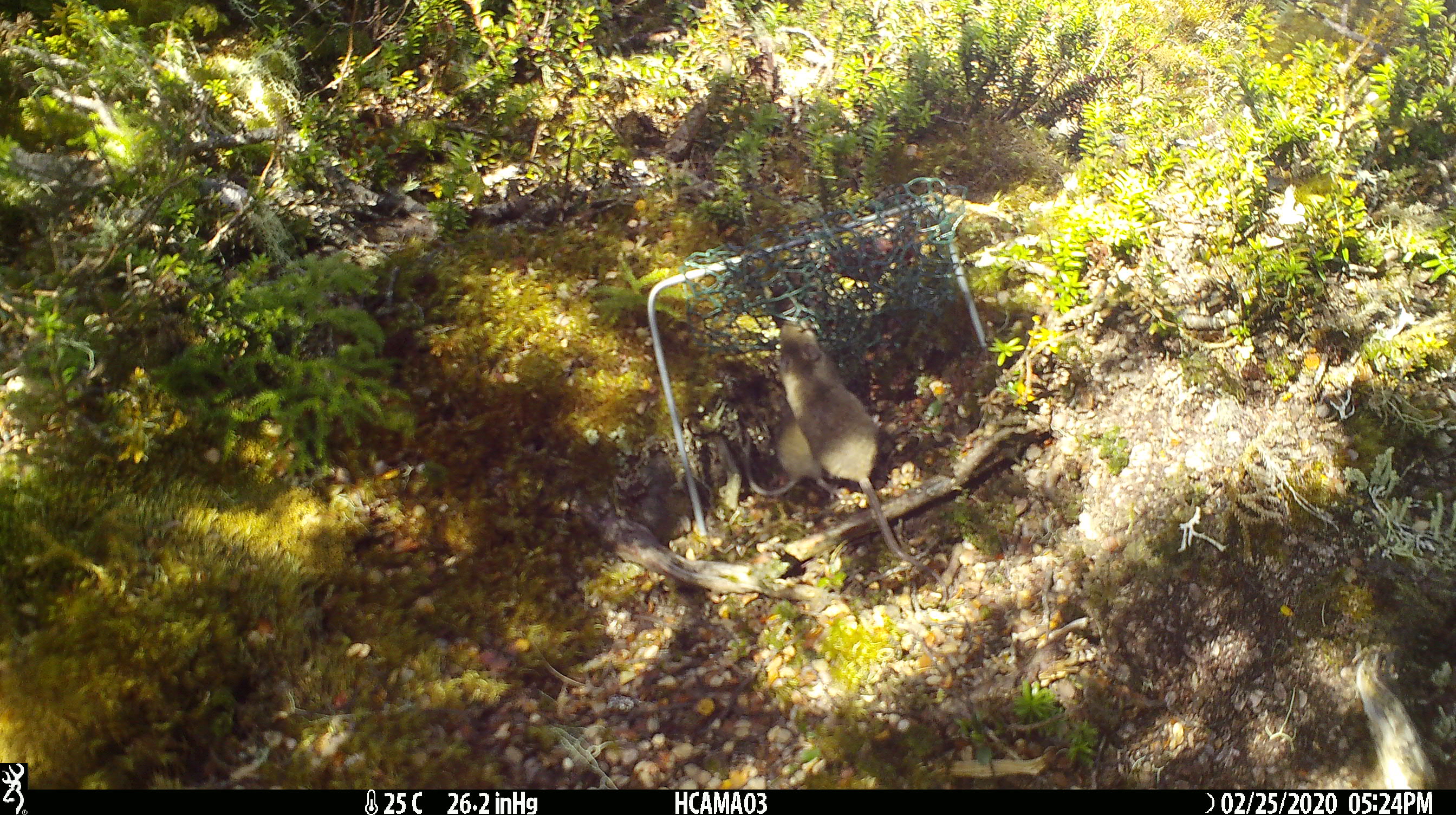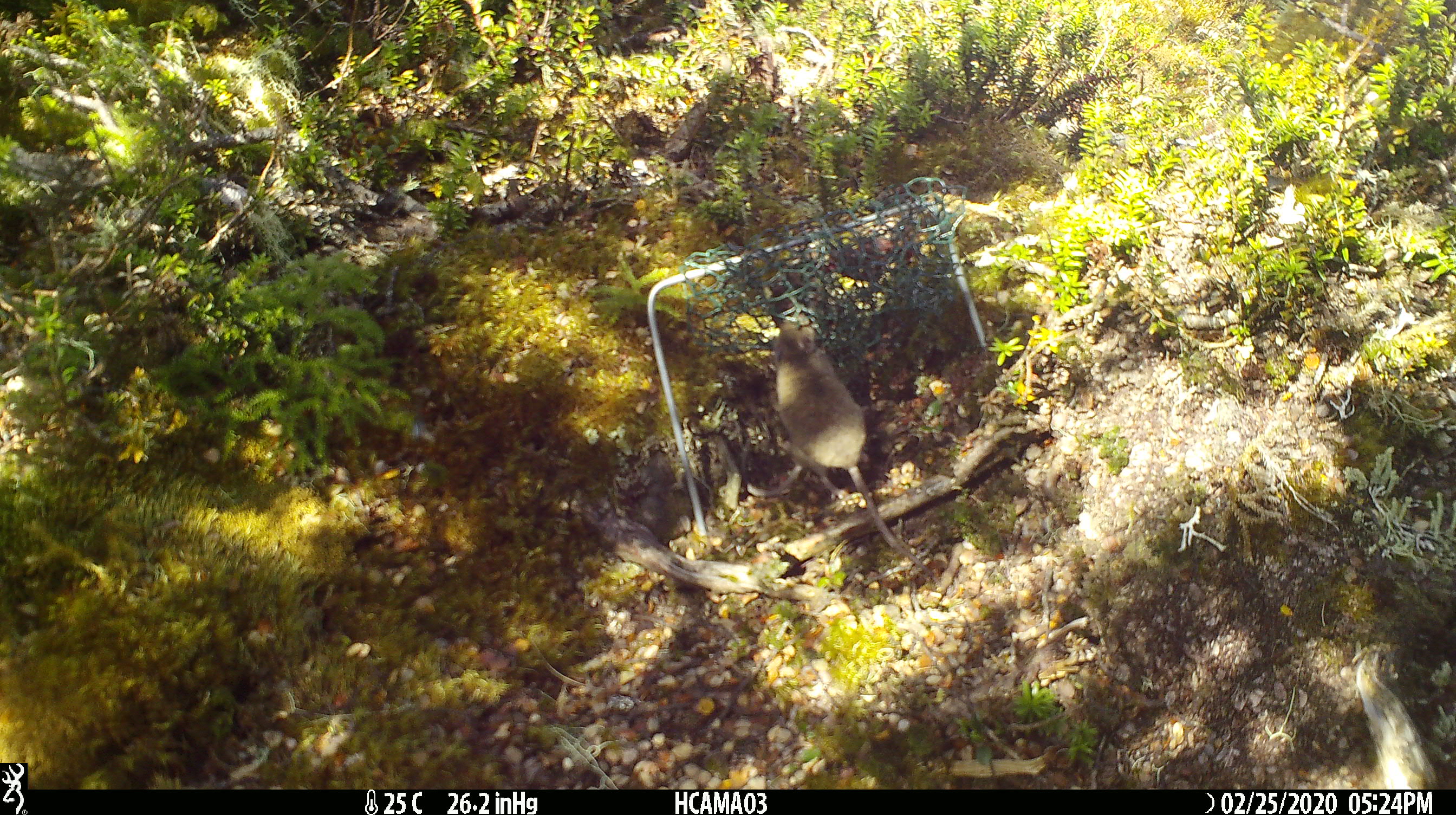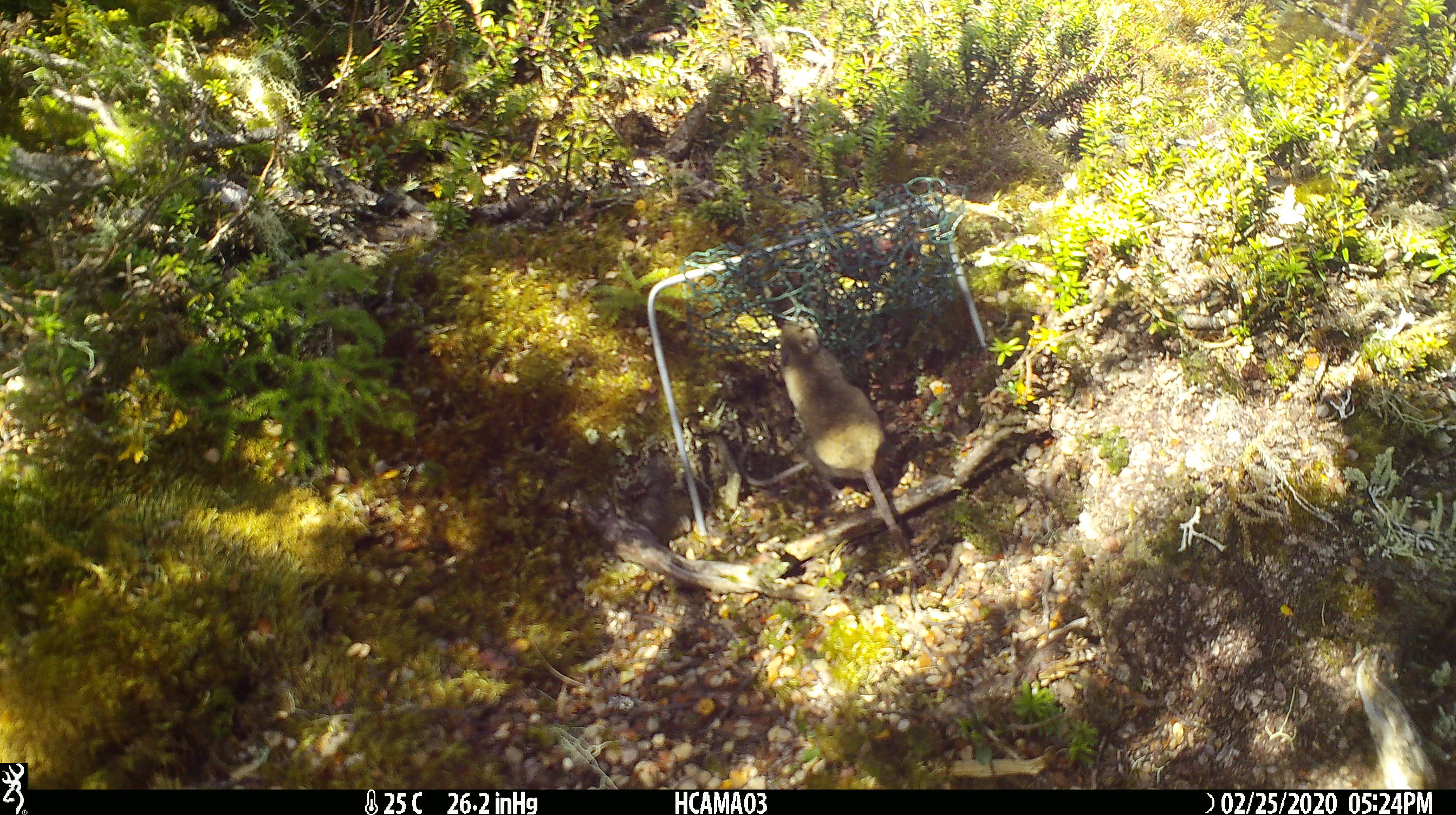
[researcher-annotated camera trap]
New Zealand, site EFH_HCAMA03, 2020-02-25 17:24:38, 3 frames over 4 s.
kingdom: Animalia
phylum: Chordata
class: Mammalia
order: Rodentia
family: Muridae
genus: Mus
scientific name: Mus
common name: mouse